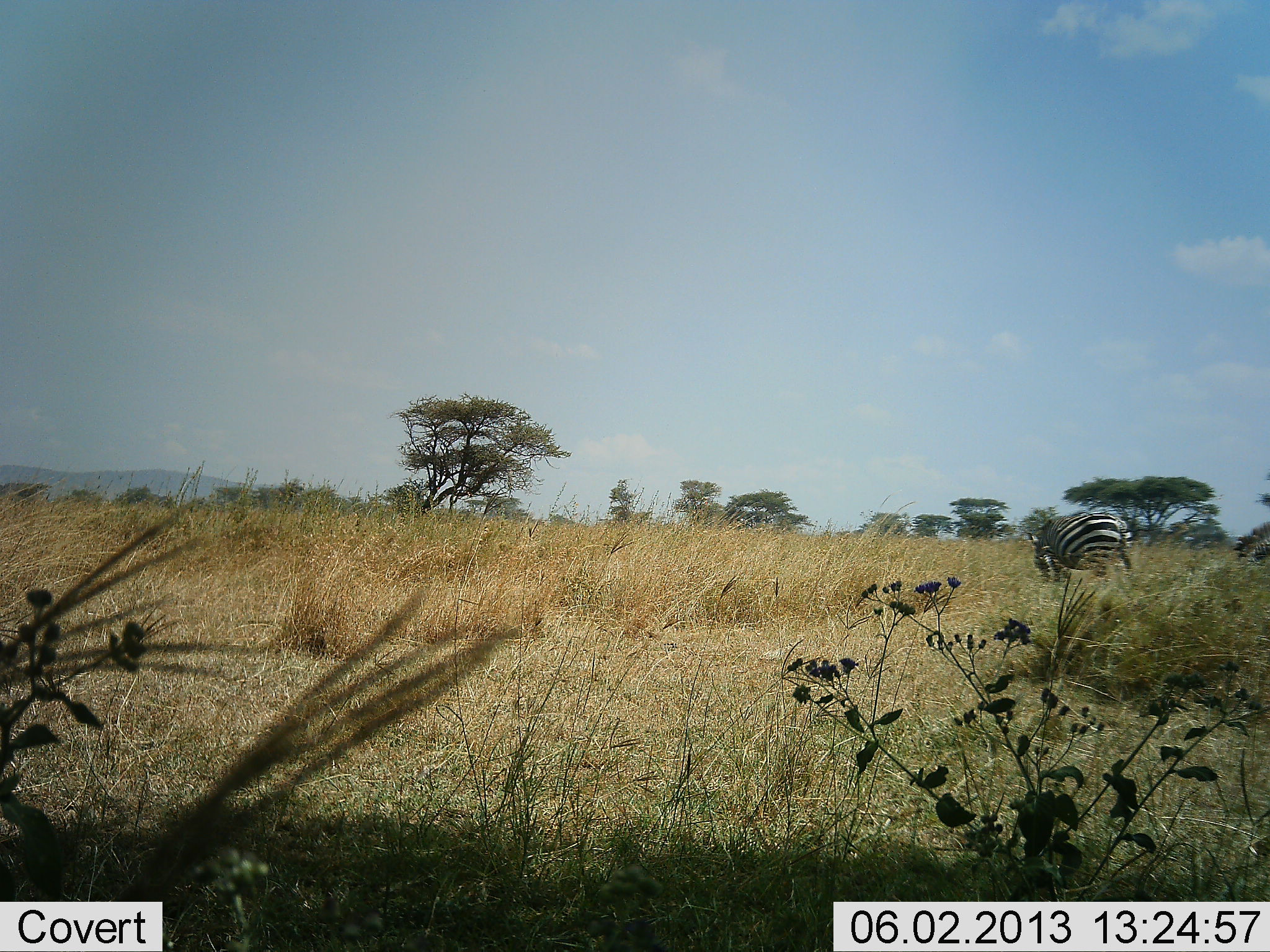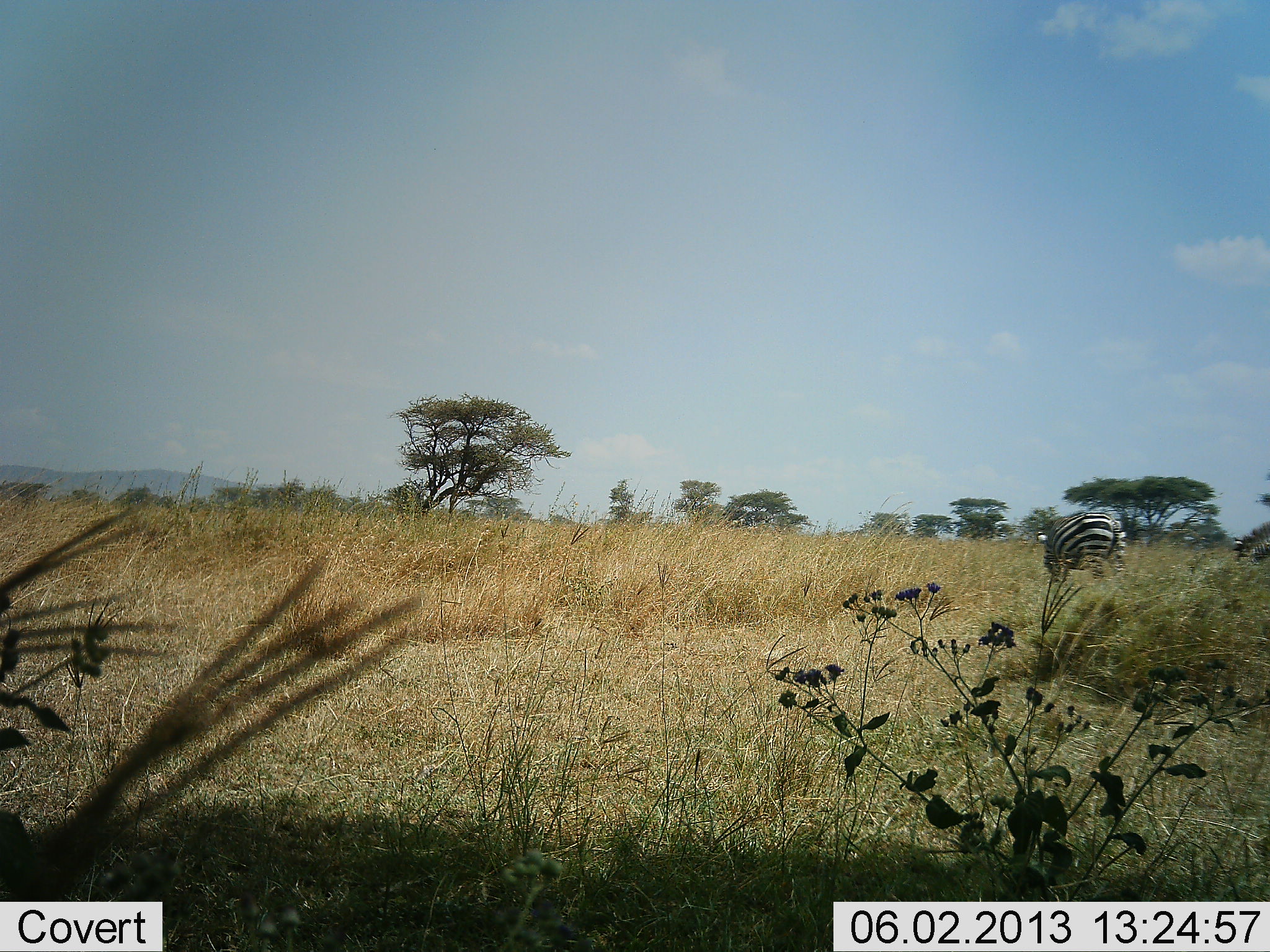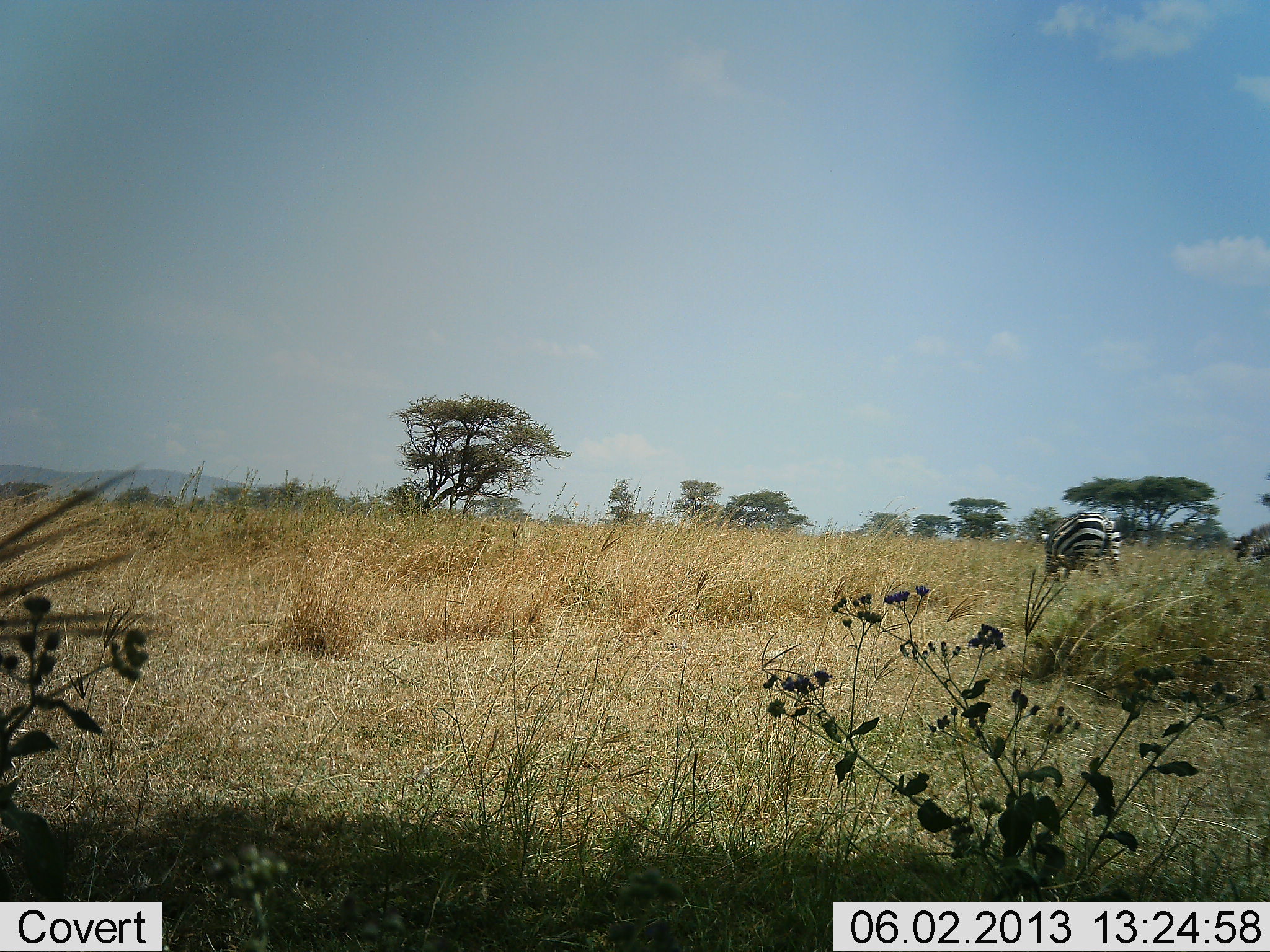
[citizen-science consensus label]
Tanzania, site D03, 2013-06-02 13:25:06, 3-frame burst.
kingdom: Animalia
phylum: Chordata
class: Mammalia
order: Perissodactyla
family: Equidae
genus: Equus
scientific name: Equus quagga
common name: plains zebra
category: zebra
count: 2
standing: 37%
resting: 0%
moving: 16%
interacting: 0%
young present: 0%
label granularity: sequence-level